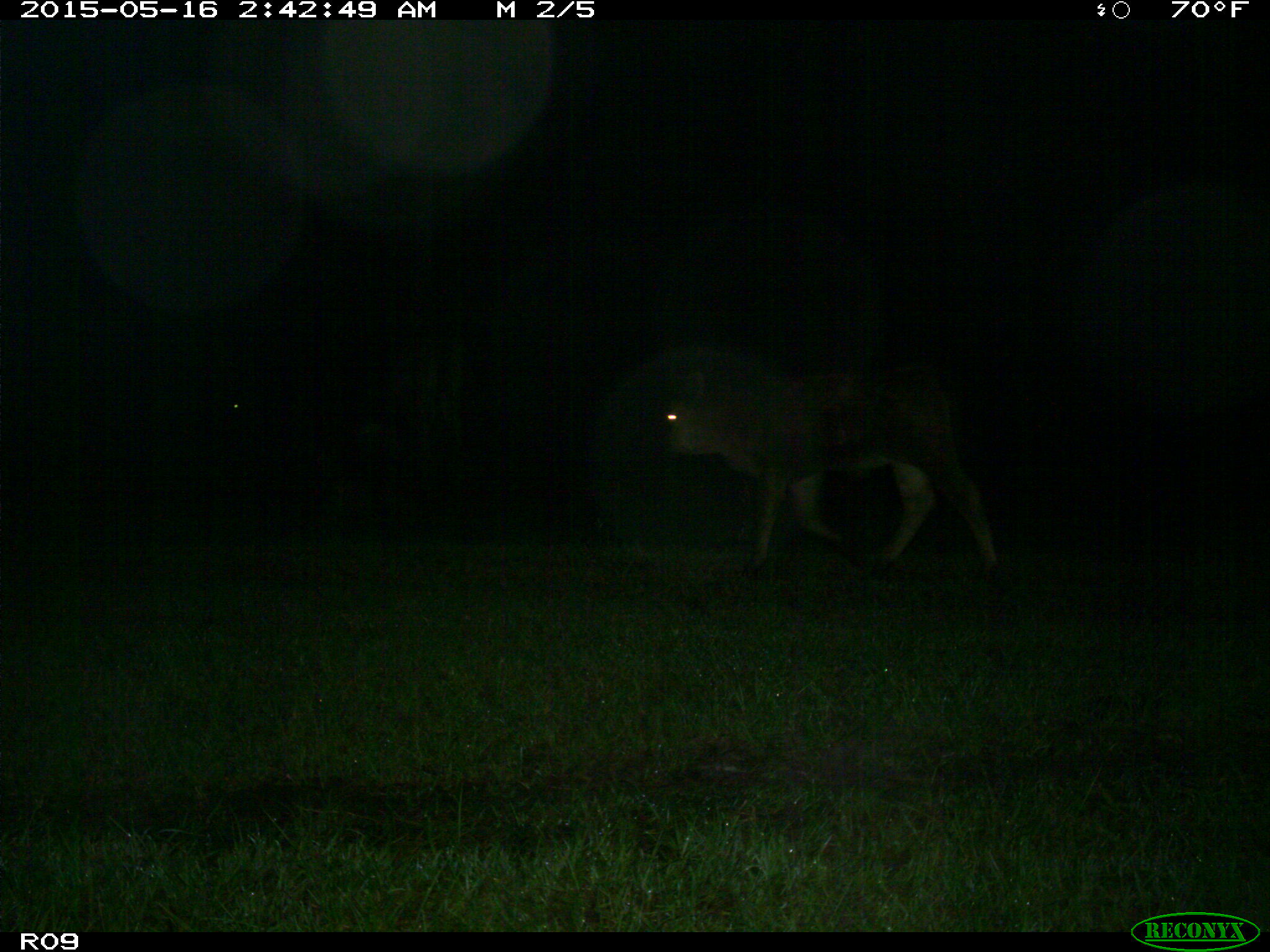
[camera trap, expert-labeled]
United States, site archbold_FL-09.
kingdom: Animalia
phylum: Chordata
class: Mammalia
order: Artiodactyla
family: Bovidae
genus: Bos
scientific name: Bos taurus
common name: domestic cow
Bos taurus (domestic cow).